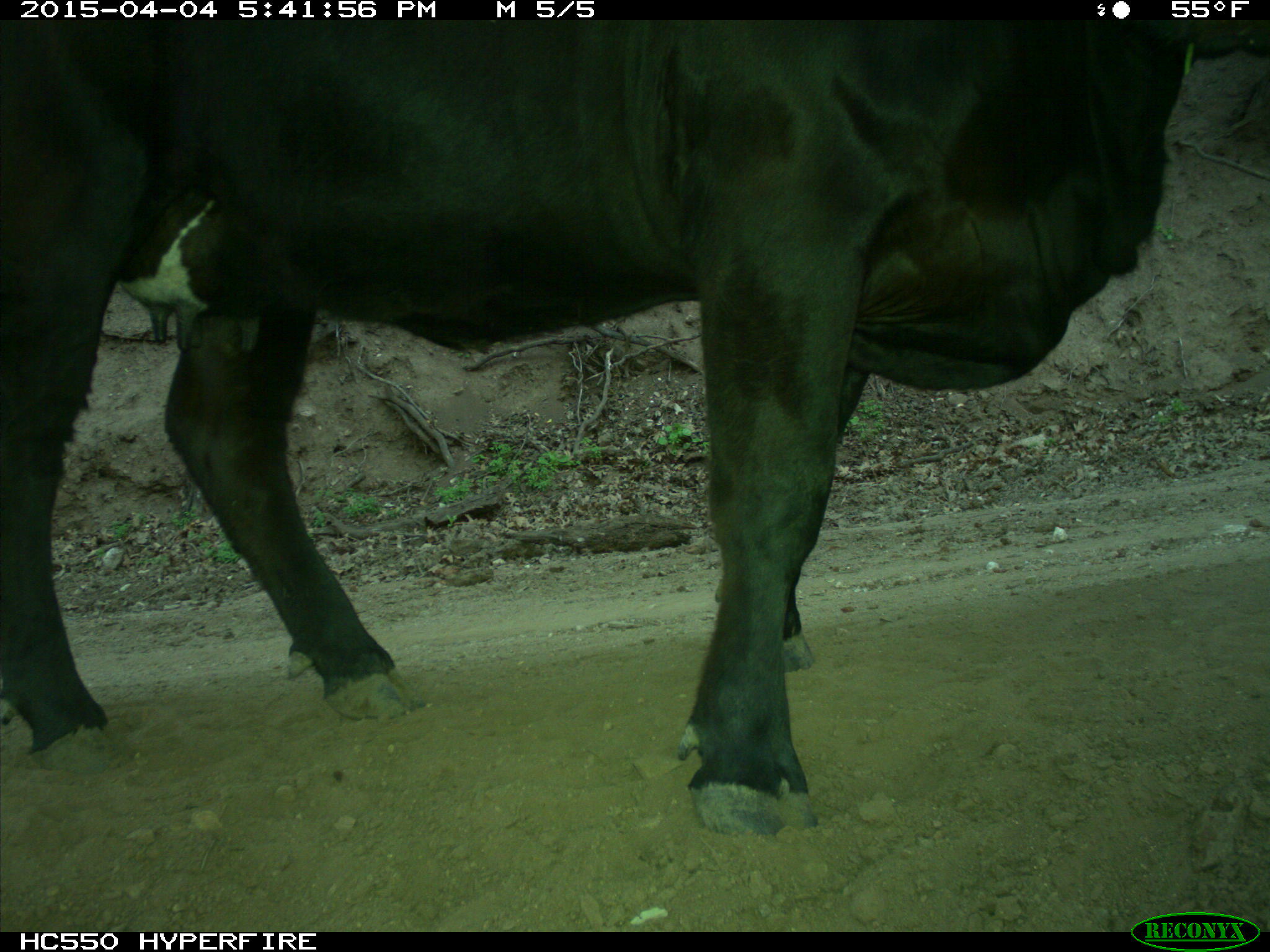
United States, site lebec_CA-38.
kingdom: Animalia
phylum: Chordata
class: Mammalia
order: Artiodactyla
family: Bovidae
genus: Bos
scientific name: Bos taurus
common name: domestic cow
Bos taurus (domestic cow).